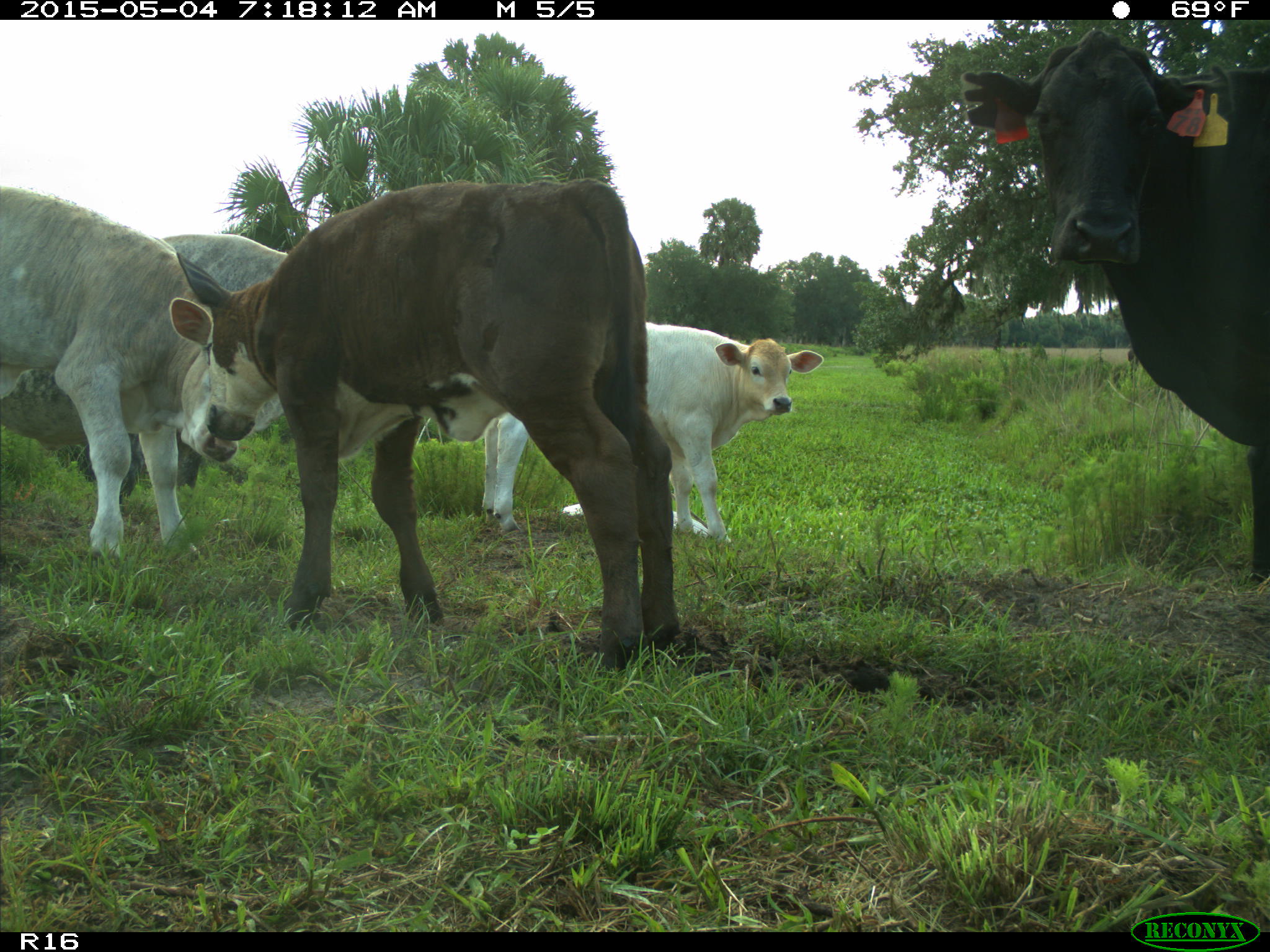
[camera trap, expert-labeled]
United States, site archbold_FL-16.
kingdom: Animalia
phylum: Chordata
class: Mammalia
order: Artiodactyla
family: Bovidae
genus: Bos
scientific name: Bos taurus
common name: domestic cow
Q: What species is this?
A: Bos taurus (domestic cow).